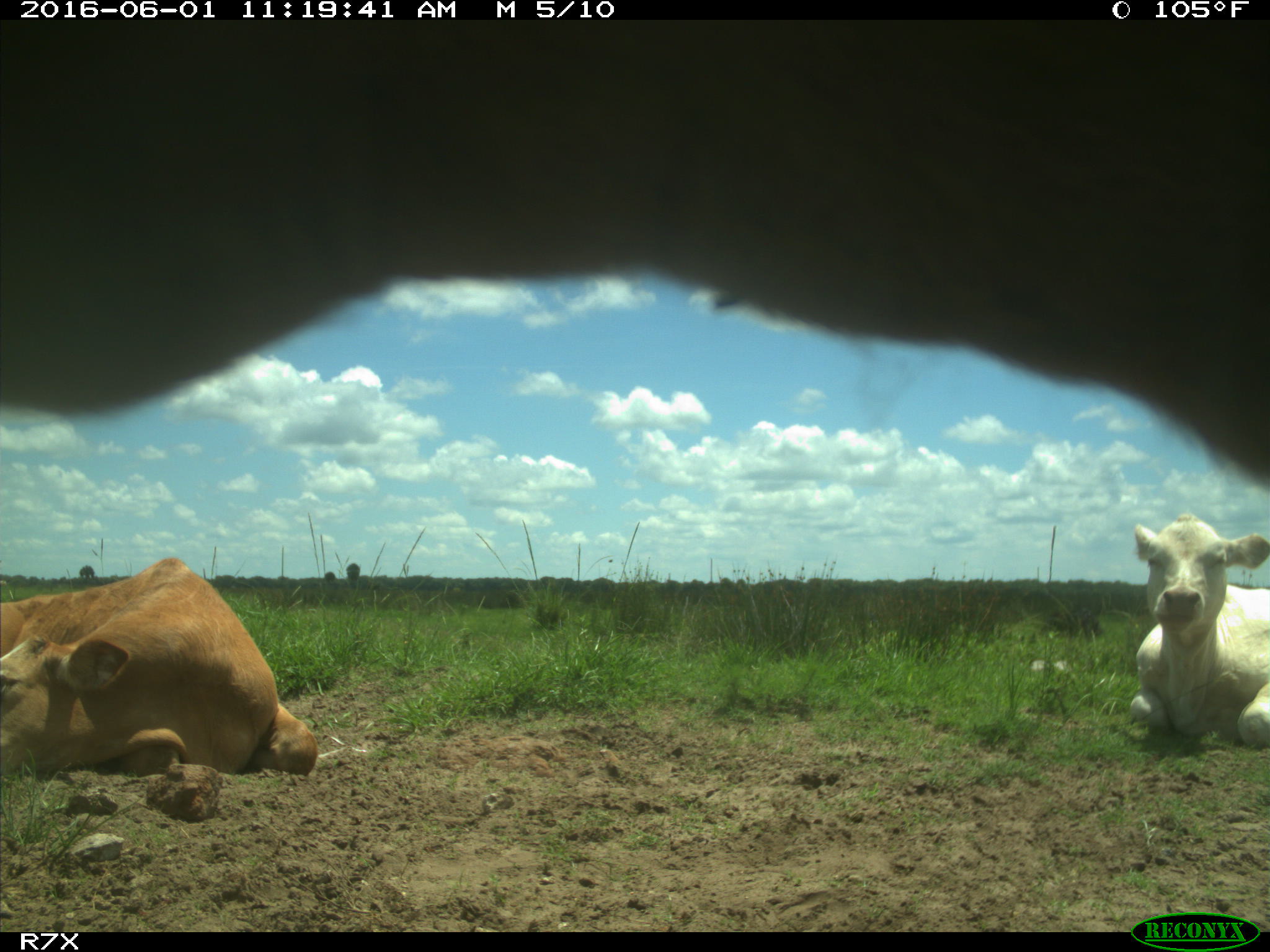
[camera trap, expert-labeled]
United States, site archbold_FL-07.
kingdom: Animalia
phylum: Chordata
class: Mammalia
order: Artiodactyla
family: Bovidae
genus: Bos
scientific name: Bos taurus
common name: domestic cow